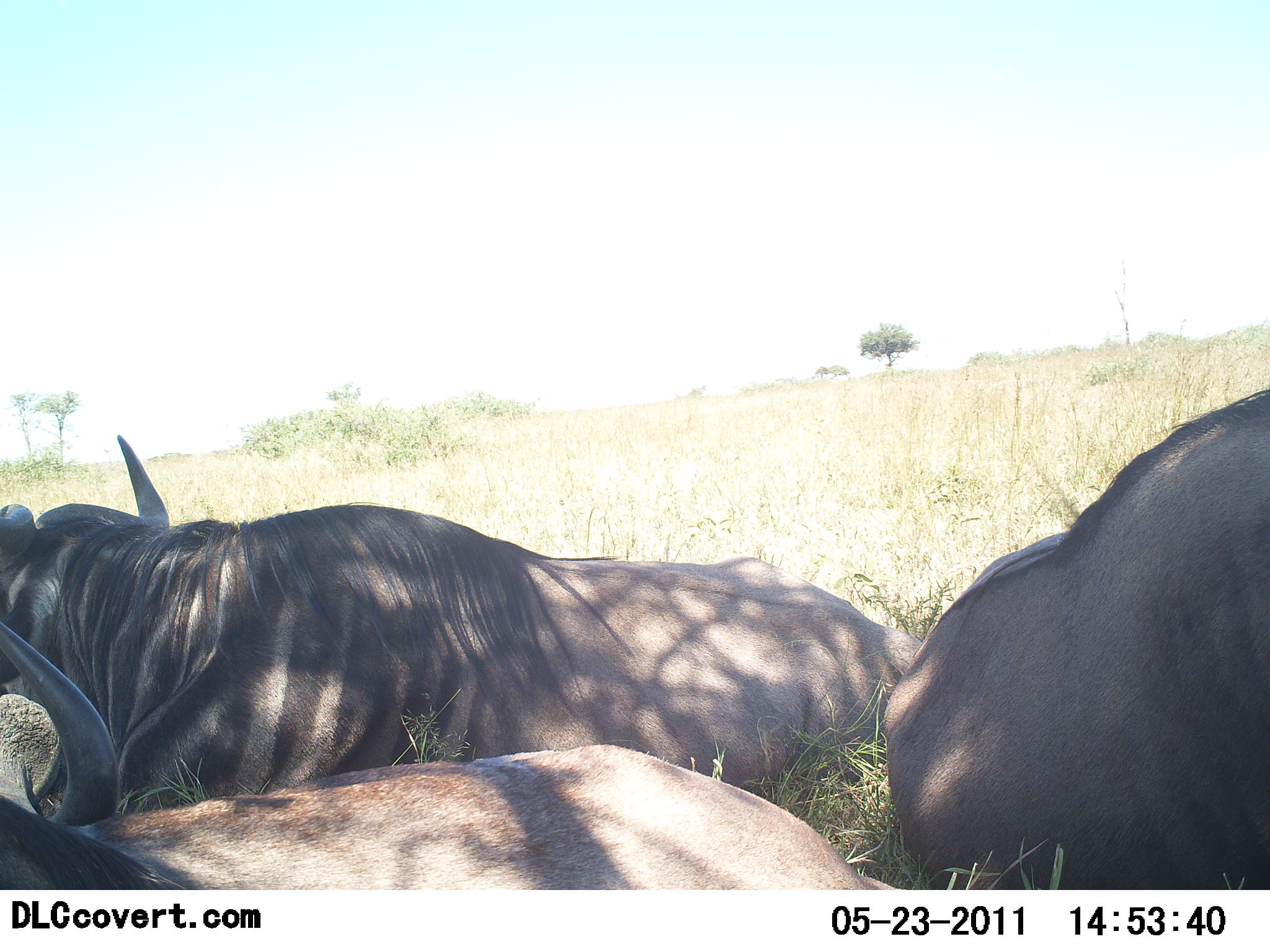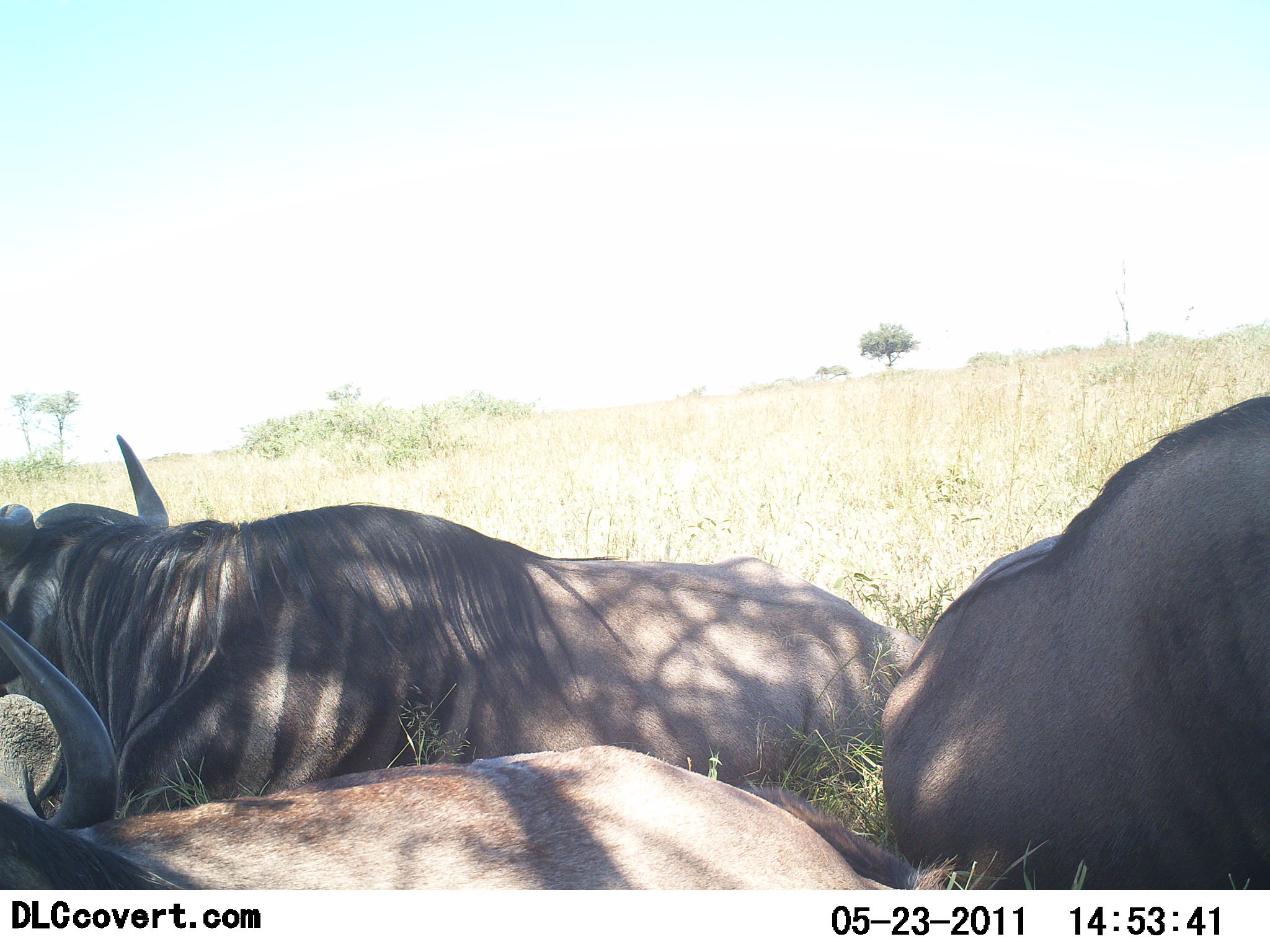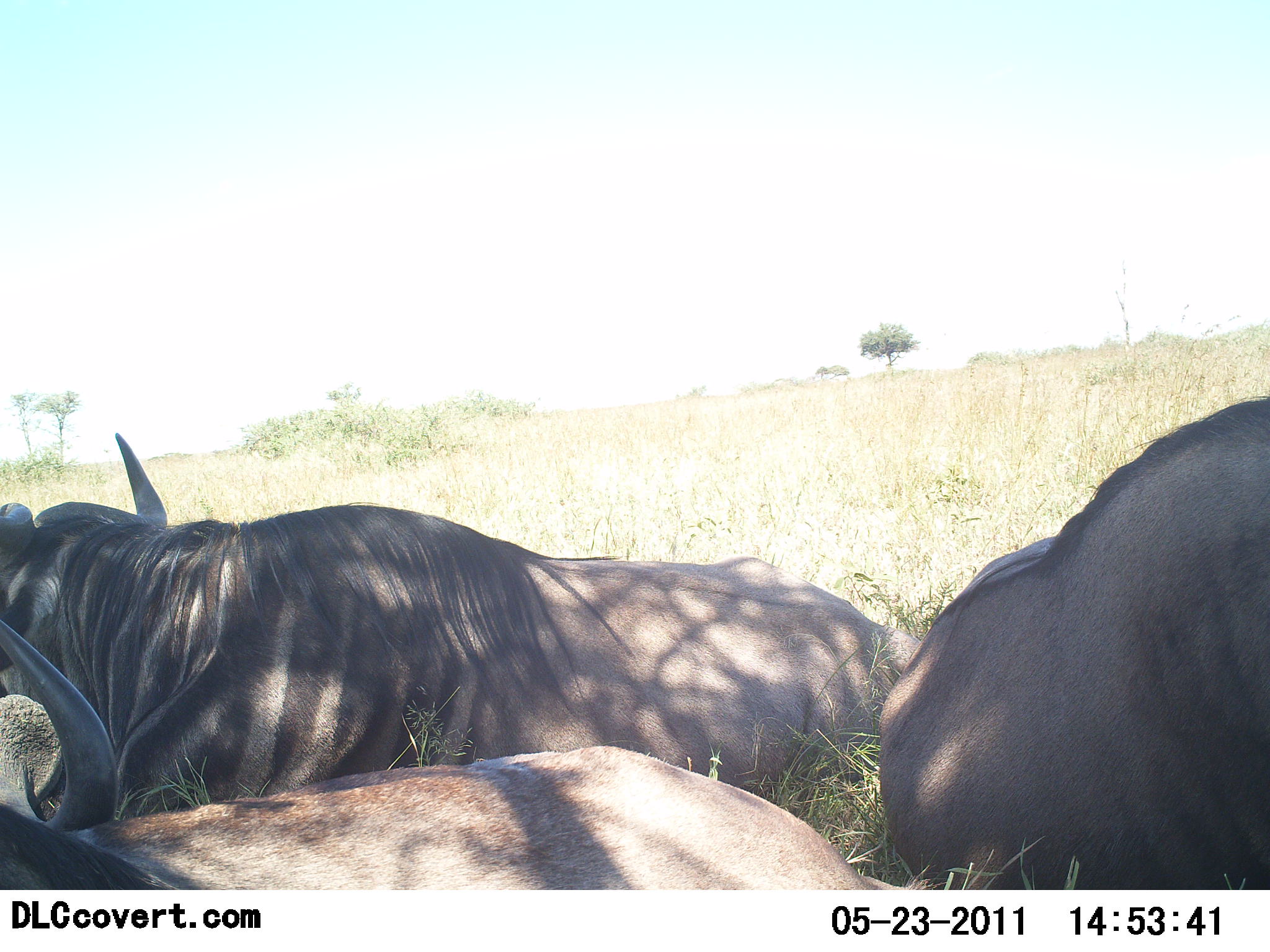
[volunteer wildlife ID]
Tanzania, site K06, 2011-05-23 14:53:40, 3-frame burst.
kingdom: Animalia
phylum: Chordata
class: Mammalia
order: Artiodactyla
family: Bovidae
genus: Connochaetes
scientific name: Connochaetes taurinus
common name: blue wildebeest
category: wildebeest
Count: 3.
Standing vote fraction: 0%.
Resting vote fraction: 100%.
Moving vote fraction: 0%.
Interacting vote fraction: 0%.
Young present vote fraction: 0%.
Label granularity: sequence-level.